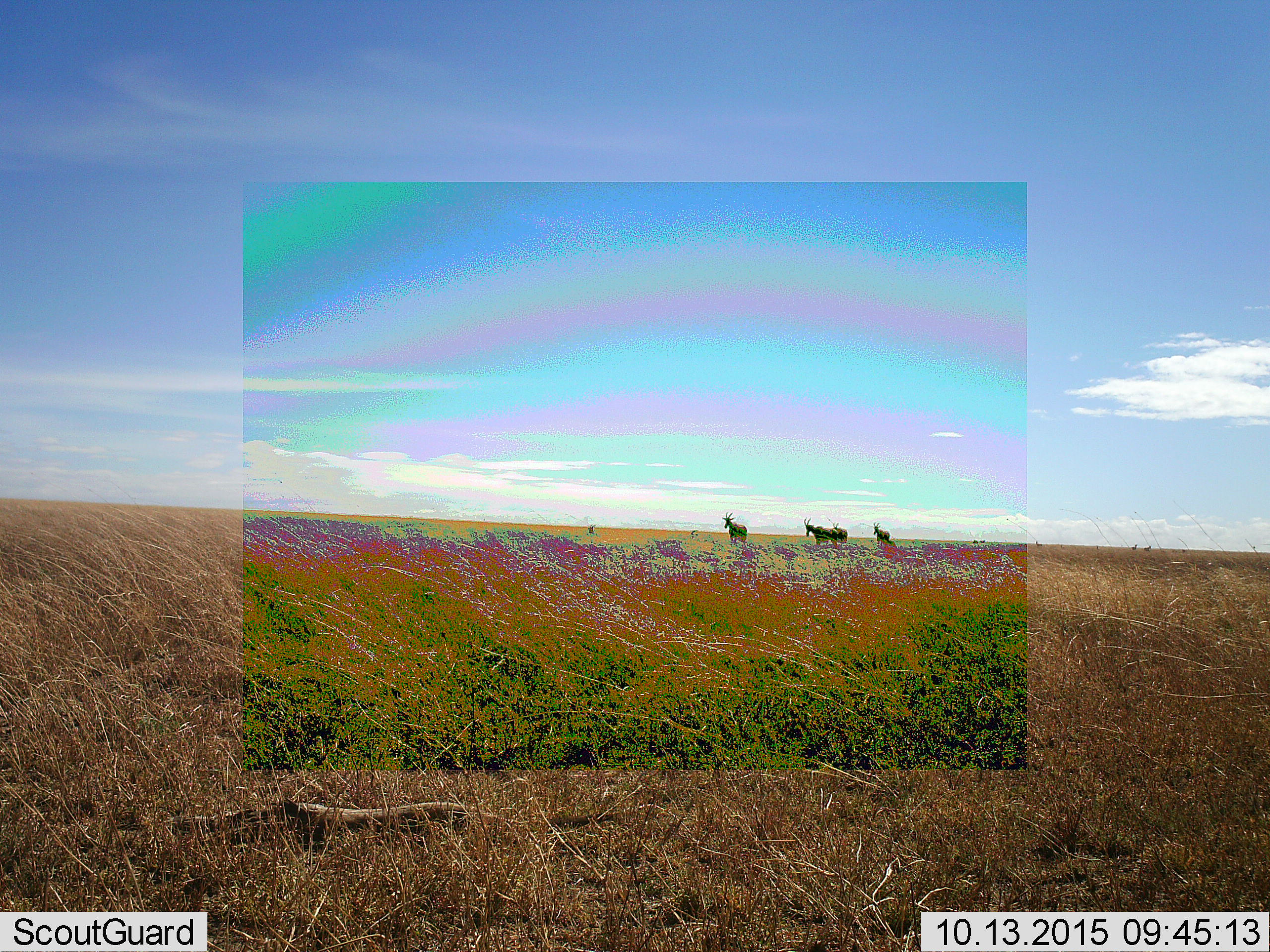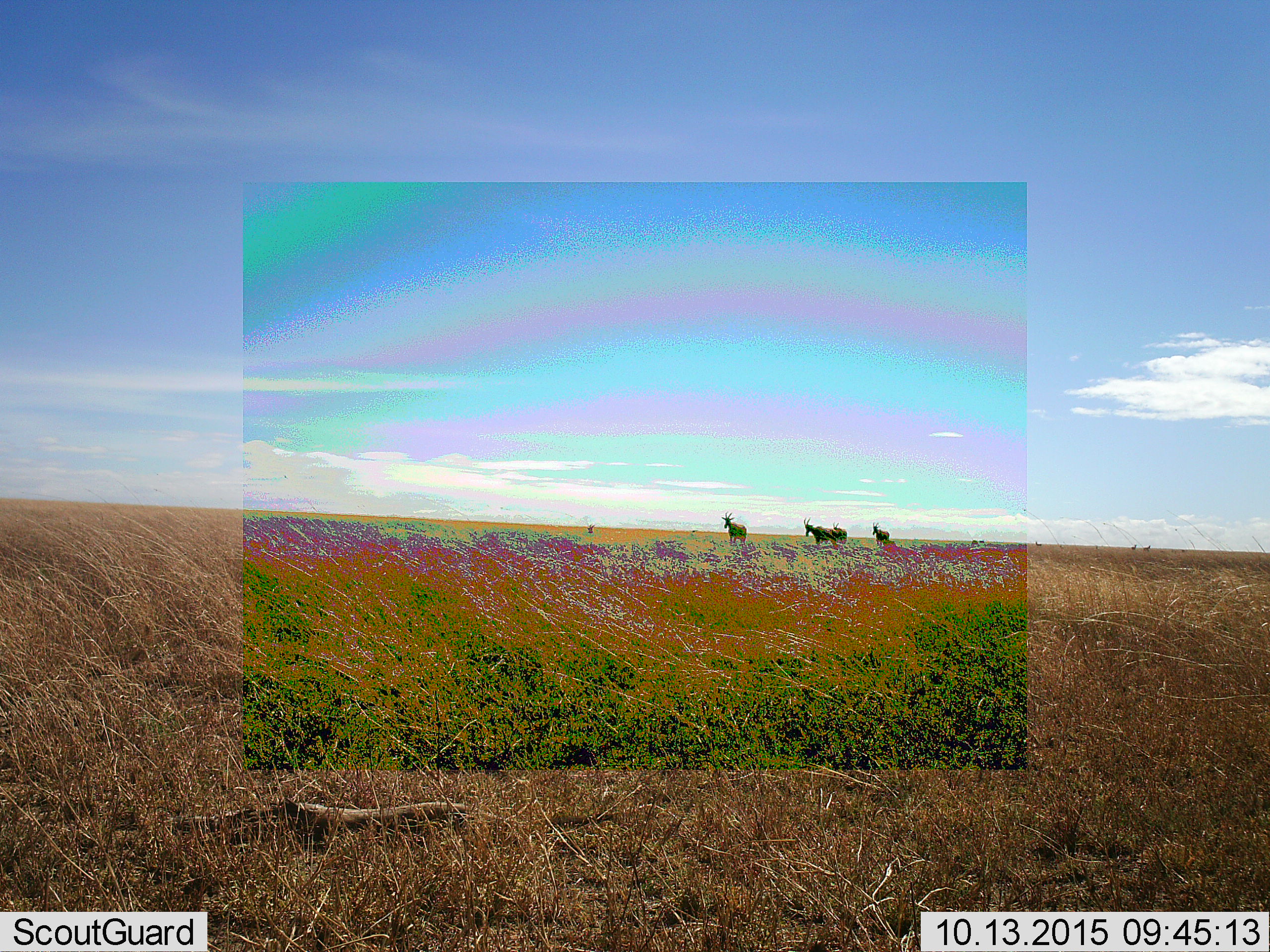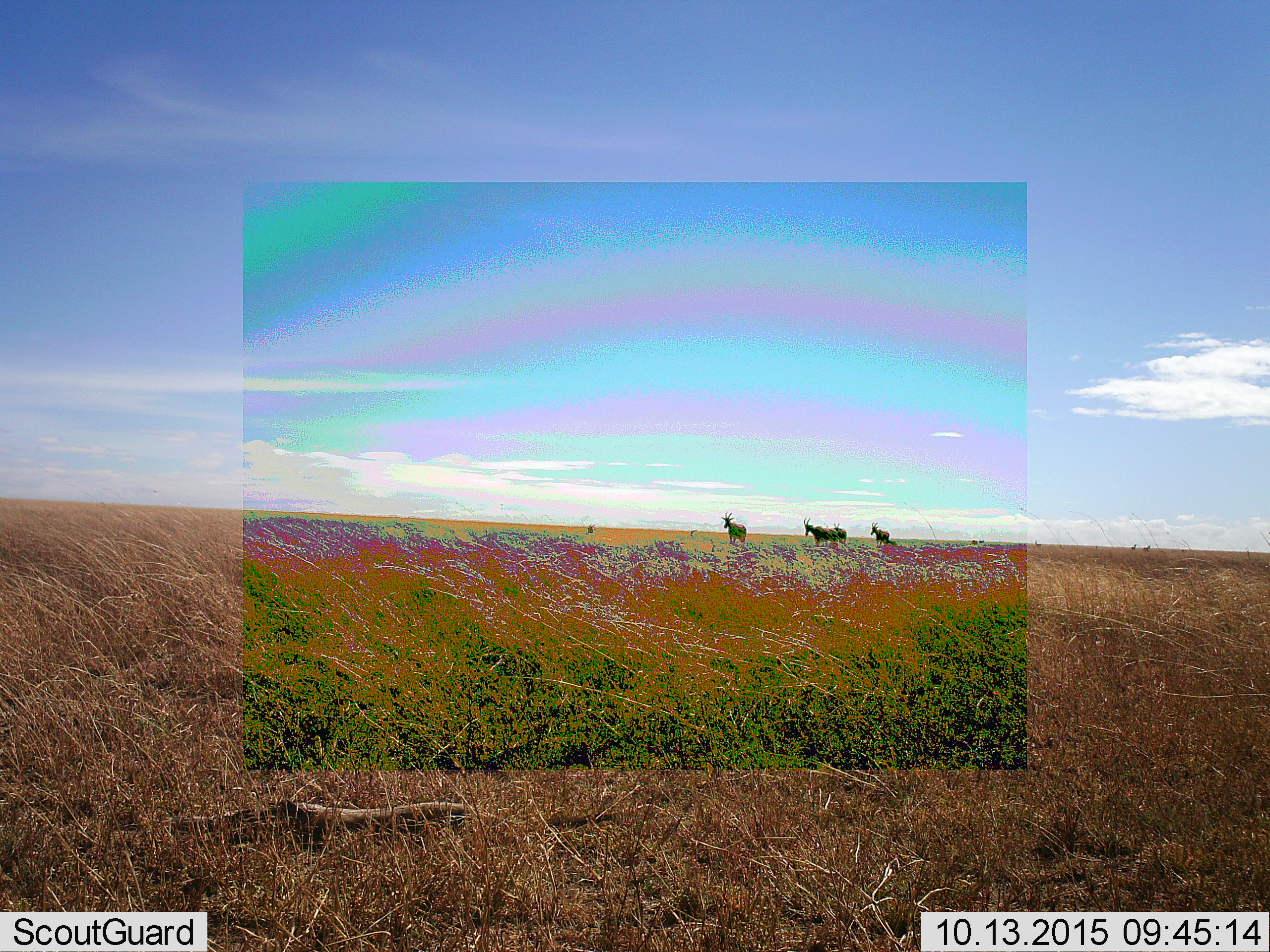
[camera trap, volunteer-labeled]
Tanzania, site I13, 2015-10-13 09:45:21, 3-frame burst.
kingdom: Animalia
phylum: Chordata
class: Mammalia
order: Artiodactyla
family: Bovidae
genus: Alcelaphus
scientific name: Alcelaphus buselaphus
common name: hartebeest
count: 3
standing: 67%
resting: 0%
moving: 33%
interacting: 0%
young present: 0%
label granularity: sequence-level